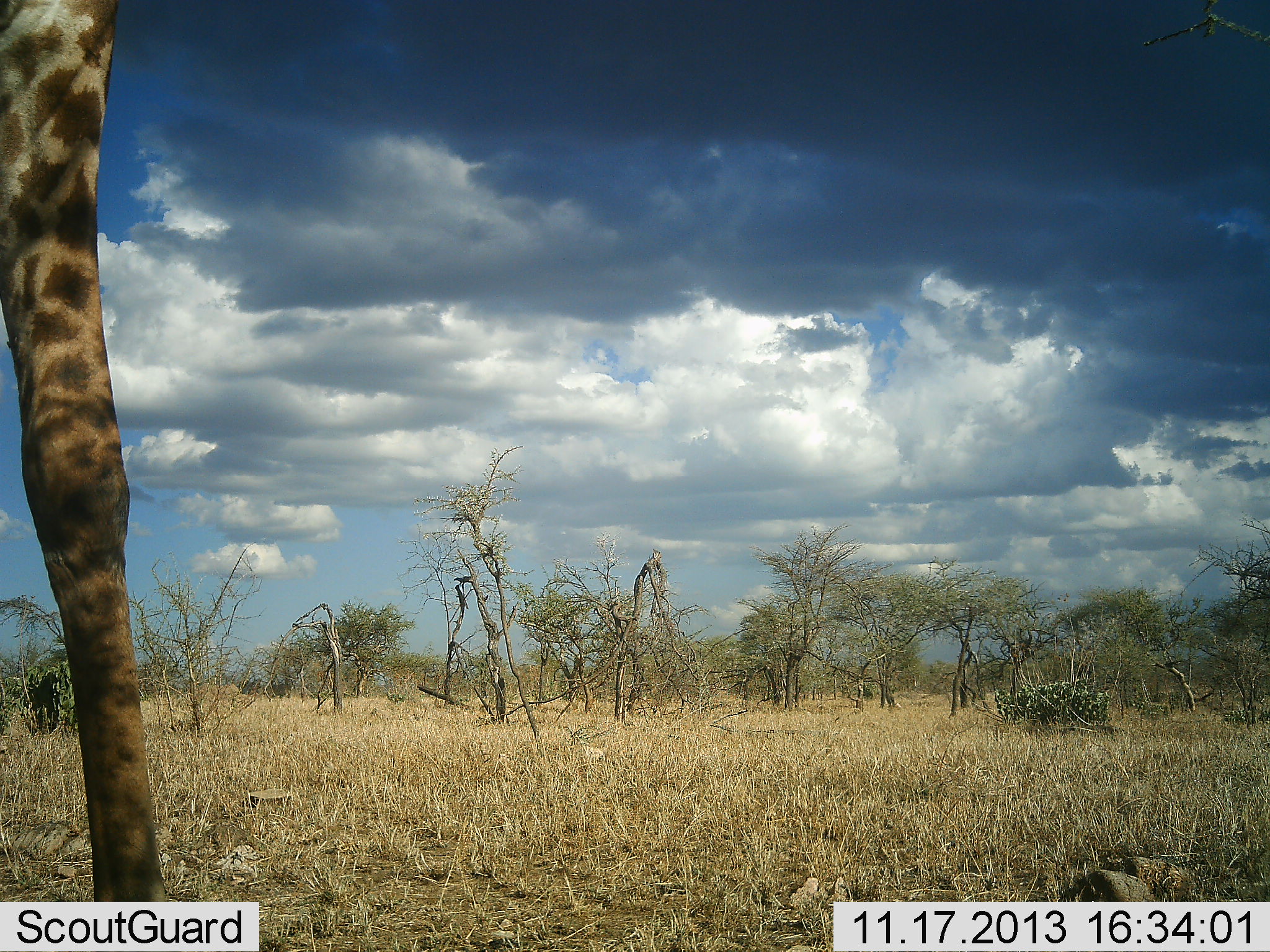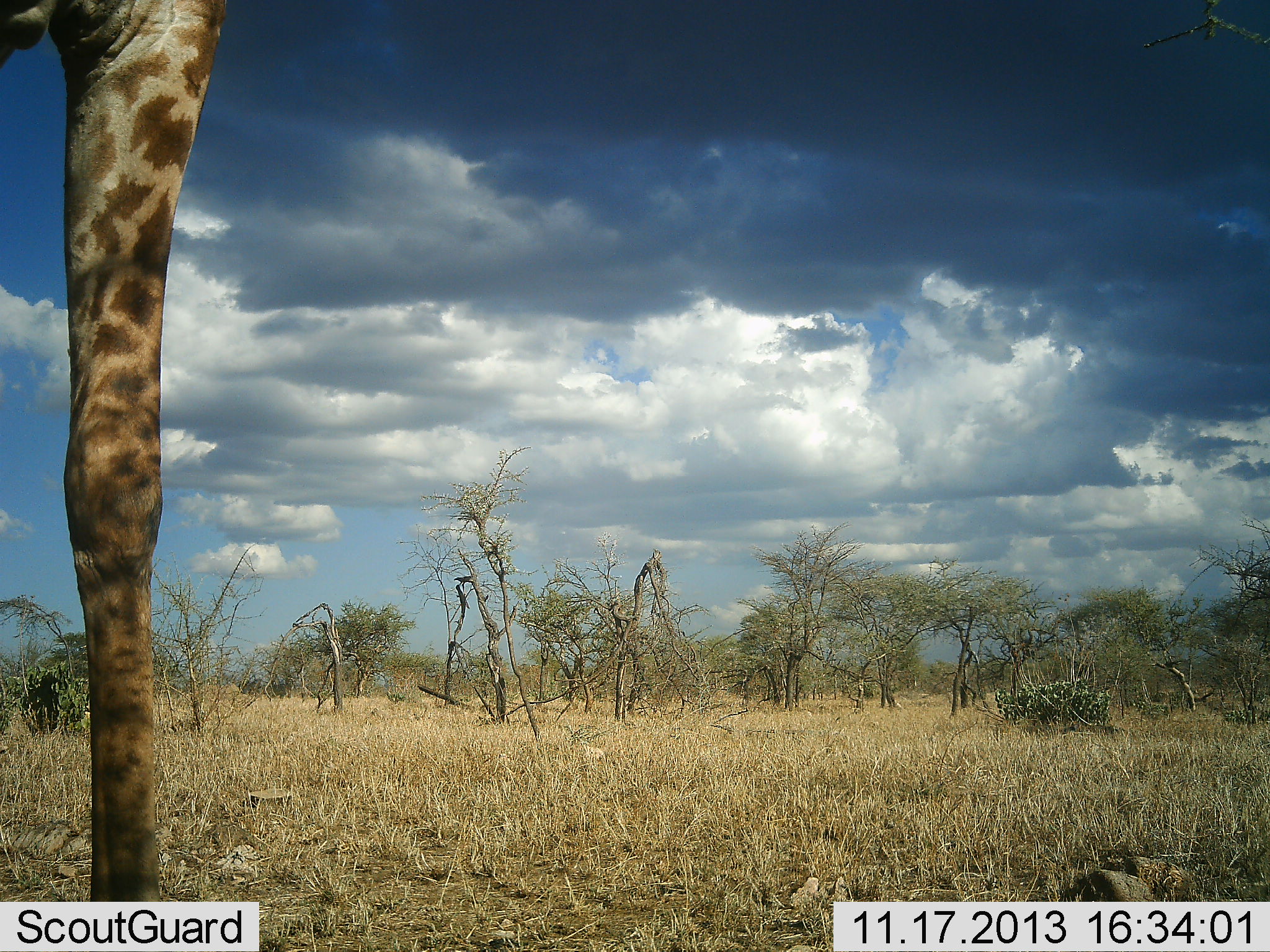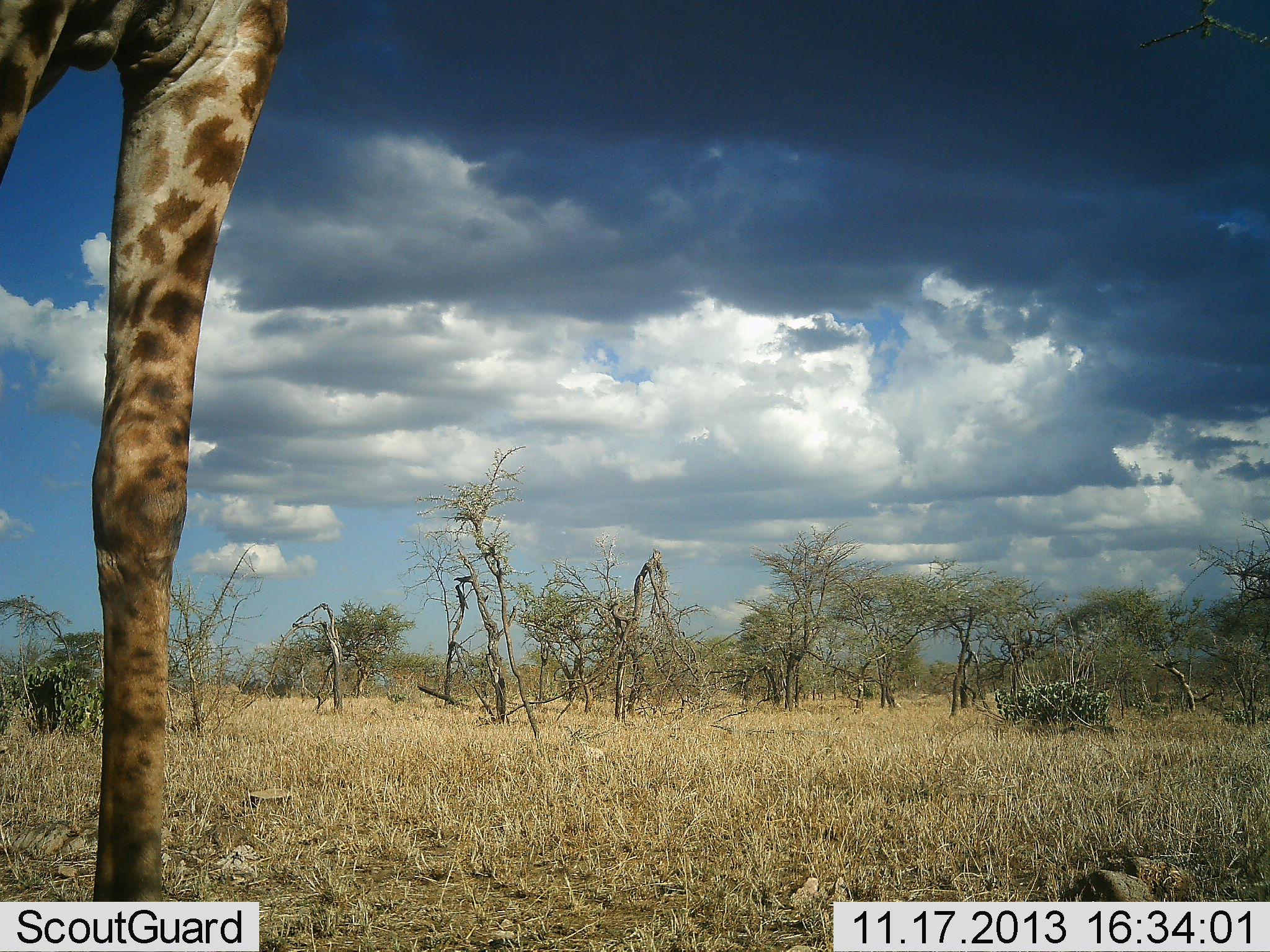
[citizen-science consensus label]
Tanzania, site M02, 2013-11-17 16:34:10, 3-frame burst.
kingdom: Animalia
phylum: Chordata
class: Mammalia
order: Artiodactyla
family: Giraffidae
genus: Giraffa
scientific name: Giraffa camelopardalis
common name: giraffe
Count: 1.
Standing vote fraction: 90%.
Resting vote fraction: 0%.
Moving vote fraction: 10%.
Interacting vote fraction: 0%.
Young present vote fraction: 0%.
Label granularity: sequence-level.